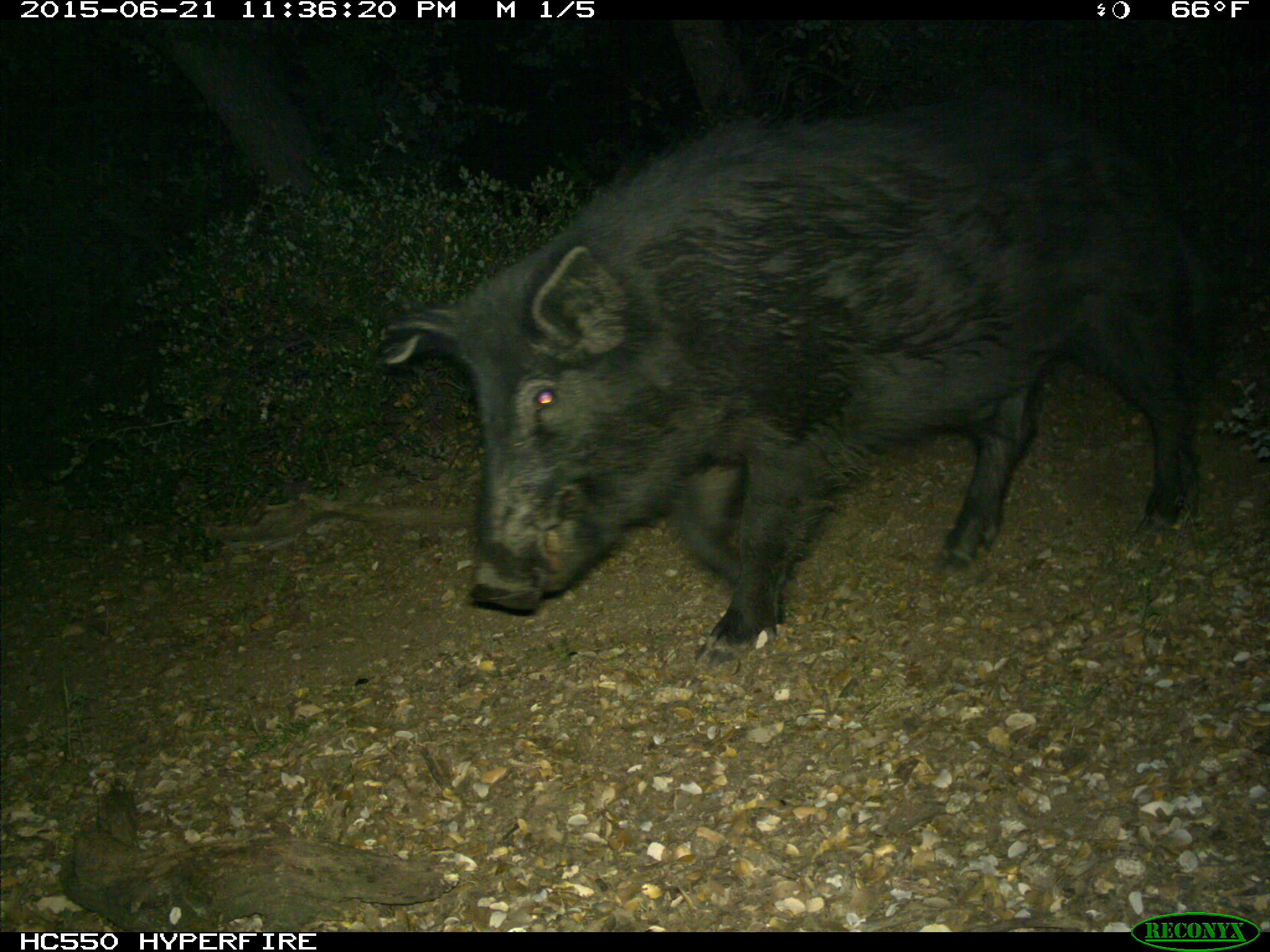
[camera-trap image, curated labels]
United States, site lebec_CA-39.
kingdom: Animalia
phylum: Chordata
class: Mammalia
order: Artiodactyla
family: Suidae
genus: Sus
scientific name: Sus scrofa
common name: wild boar